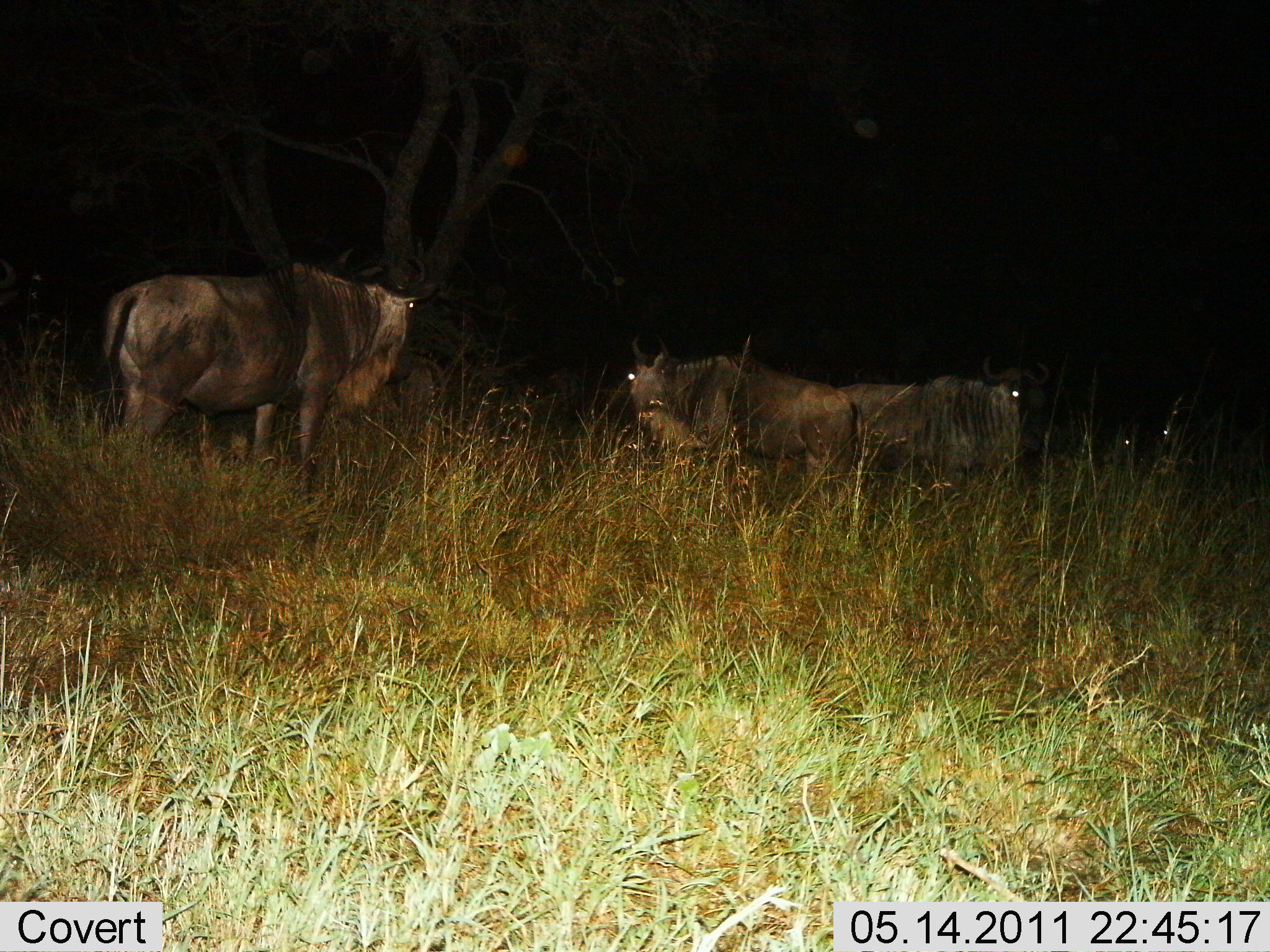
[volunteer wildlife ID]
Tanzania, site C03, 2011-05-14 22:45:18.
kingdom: Animalia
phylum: Chordata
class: Mammalia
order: Artiodactyla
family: Bovidae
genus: Connochaetes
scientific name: Connochaetes taurinus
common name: blue wildebeest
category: wildebeest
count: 3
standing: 90%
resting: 10%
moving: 10%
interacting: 0%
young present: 0%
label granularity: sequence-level